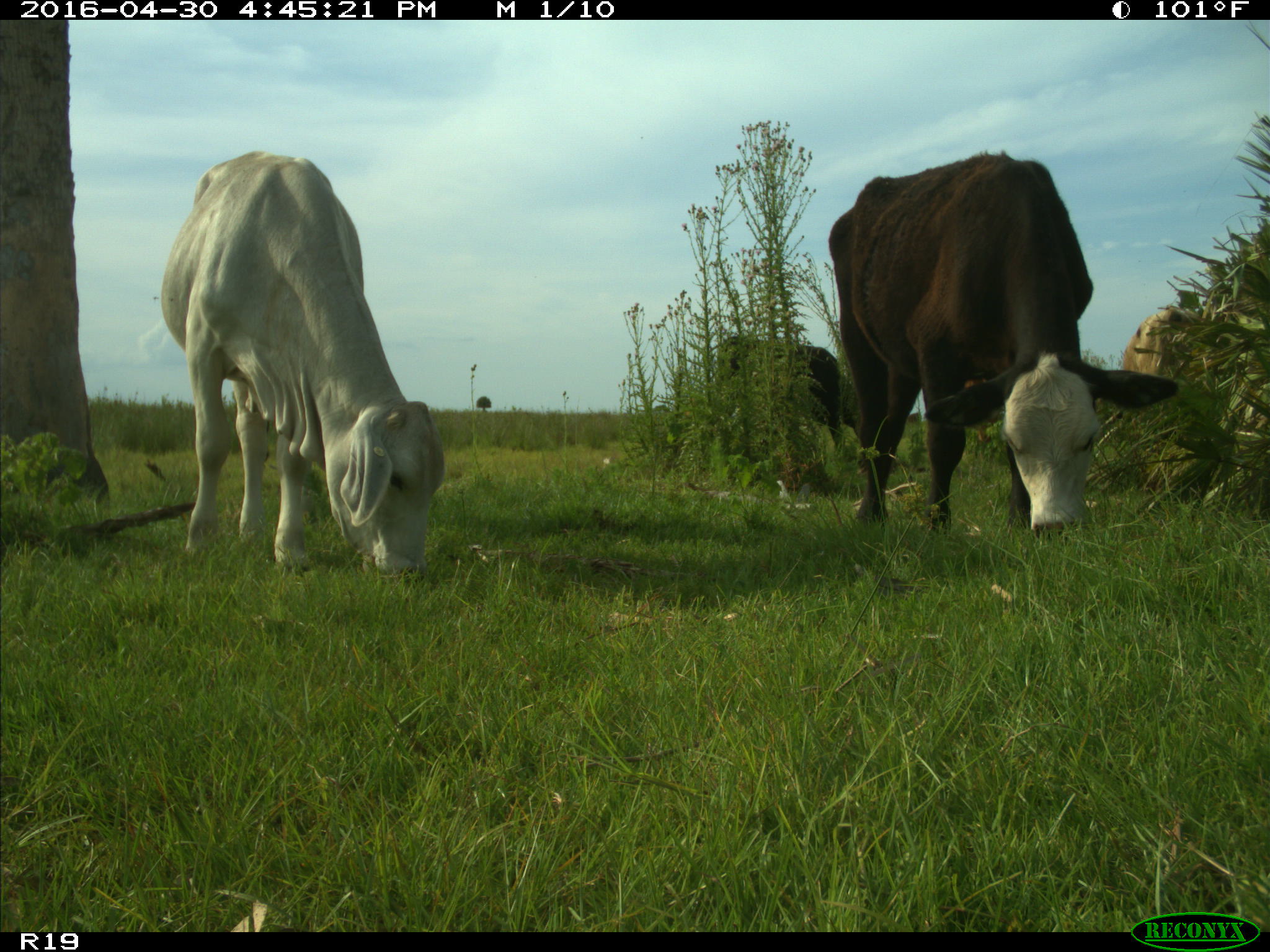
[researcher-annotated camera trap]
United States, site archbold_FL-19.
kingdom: Animalia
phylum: Chordata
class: Mammalia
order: Artiodactyla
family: Bovidae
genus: Bos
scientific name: Bos taurus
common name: domestic cow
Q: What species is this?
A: Bos taurus (domestic cow).